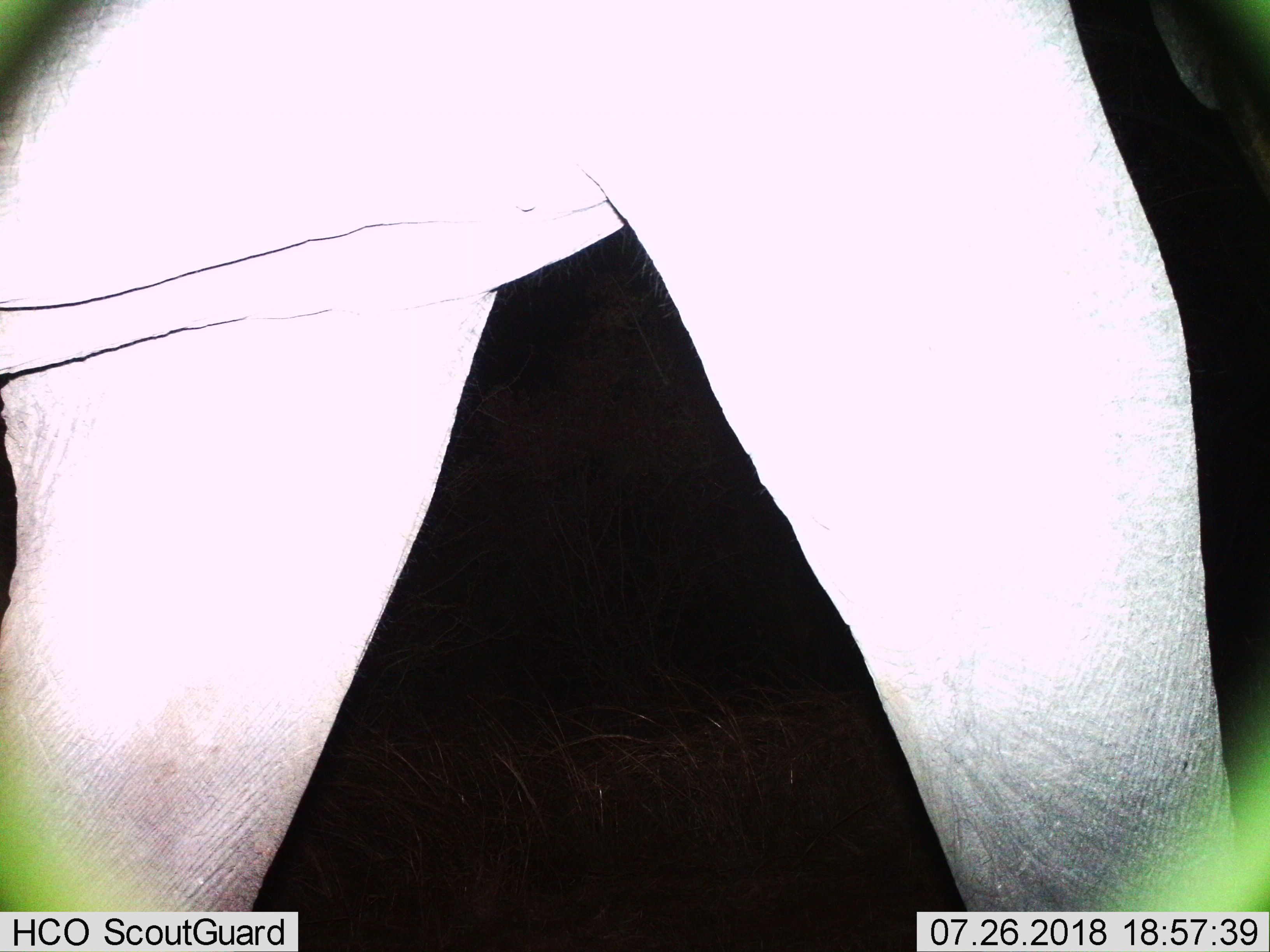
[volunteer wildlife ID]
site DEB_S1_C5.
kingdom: Animalia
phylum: Chordata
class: Mammalia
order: Proboscidea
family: Elephantidae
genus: Loxodonta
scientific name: Loxodonta africana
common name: african bush elephant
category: elephant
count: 1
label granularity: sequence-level